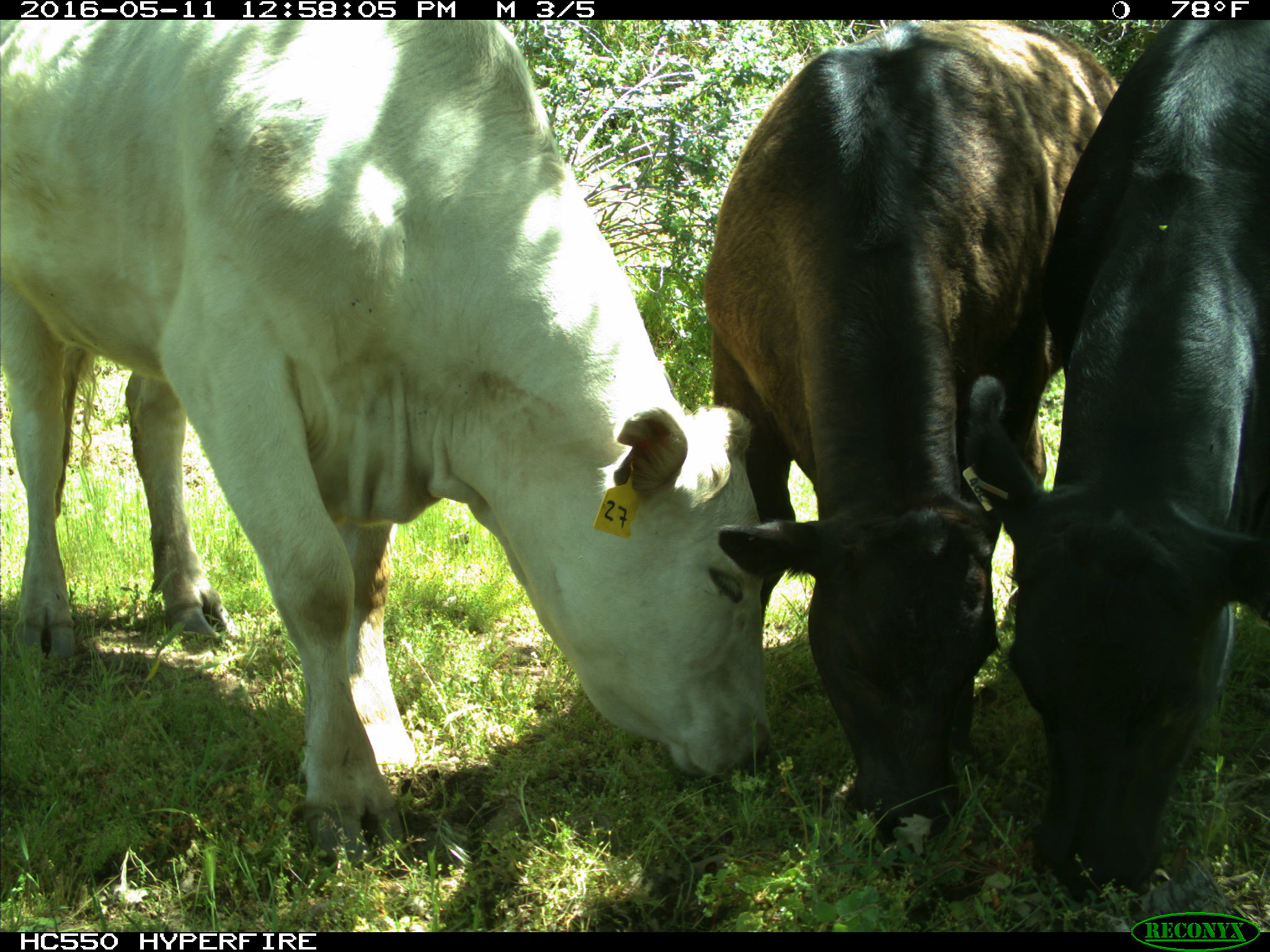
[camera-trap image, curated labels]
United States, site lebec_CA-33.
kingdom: Animalia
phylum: Chordata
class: Mammalia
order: Artiodactyla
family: Bovidae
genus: Bos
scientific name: Bos taurus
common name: domestic cow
Bos taurus (domestic cow).